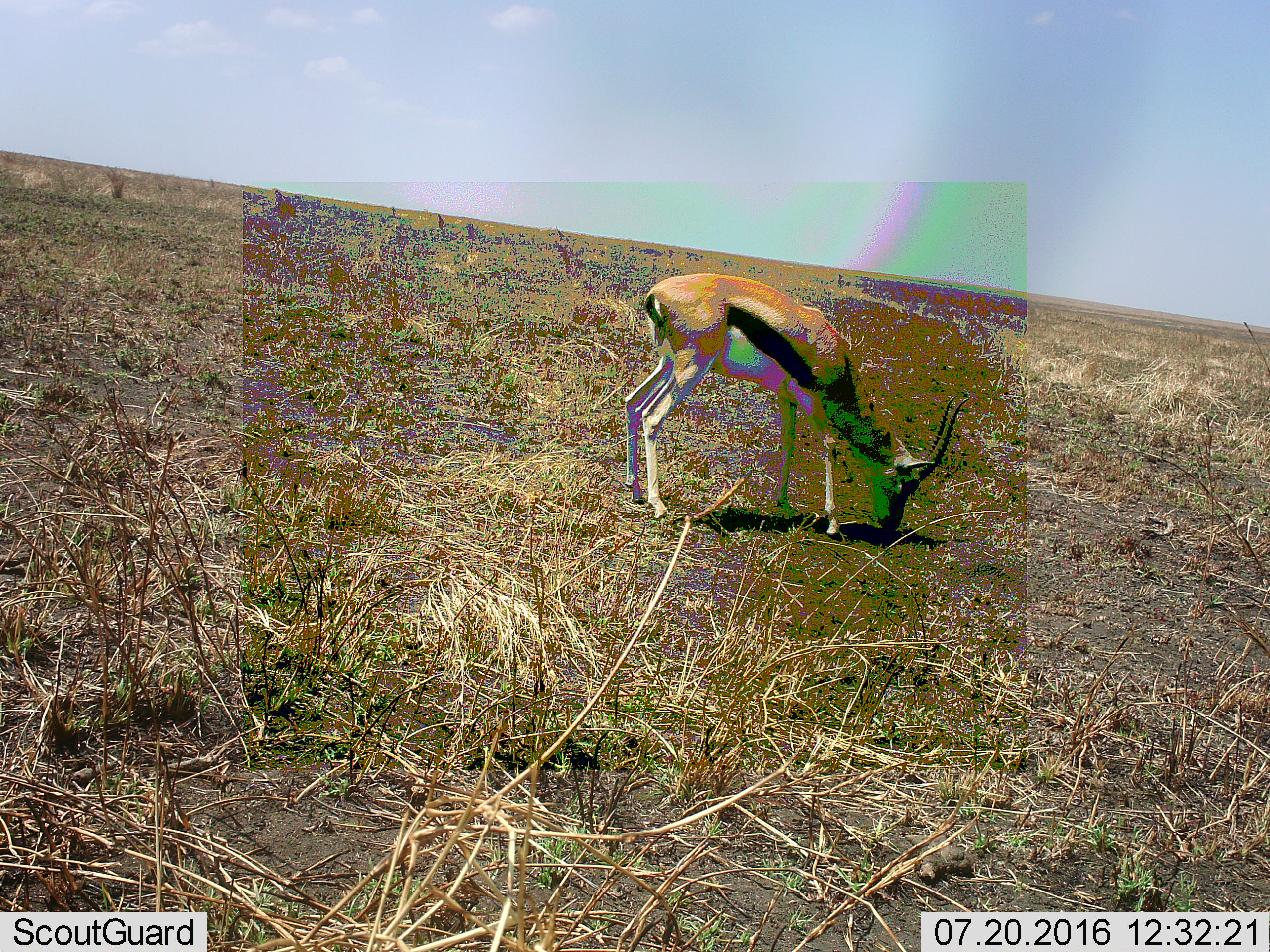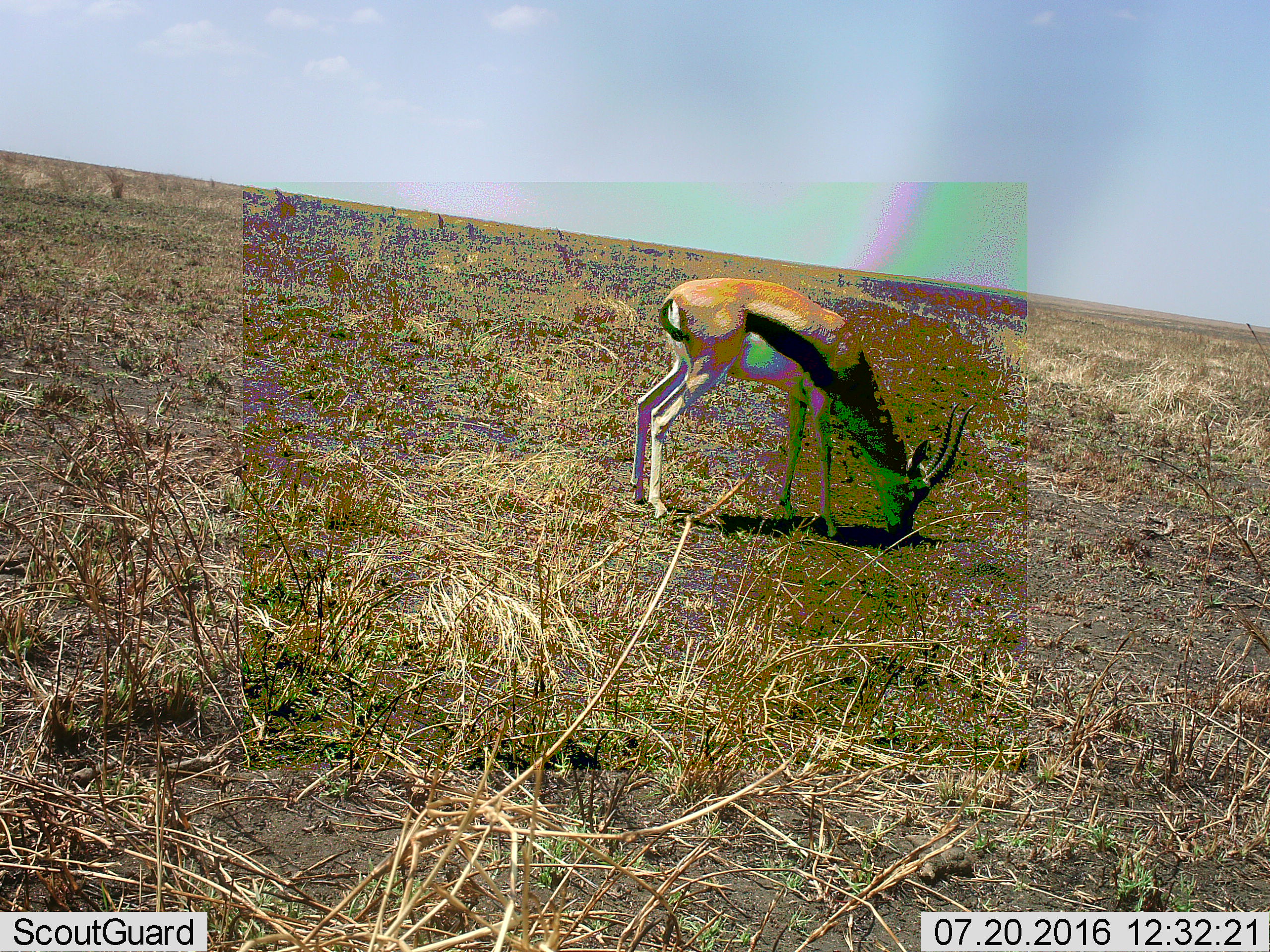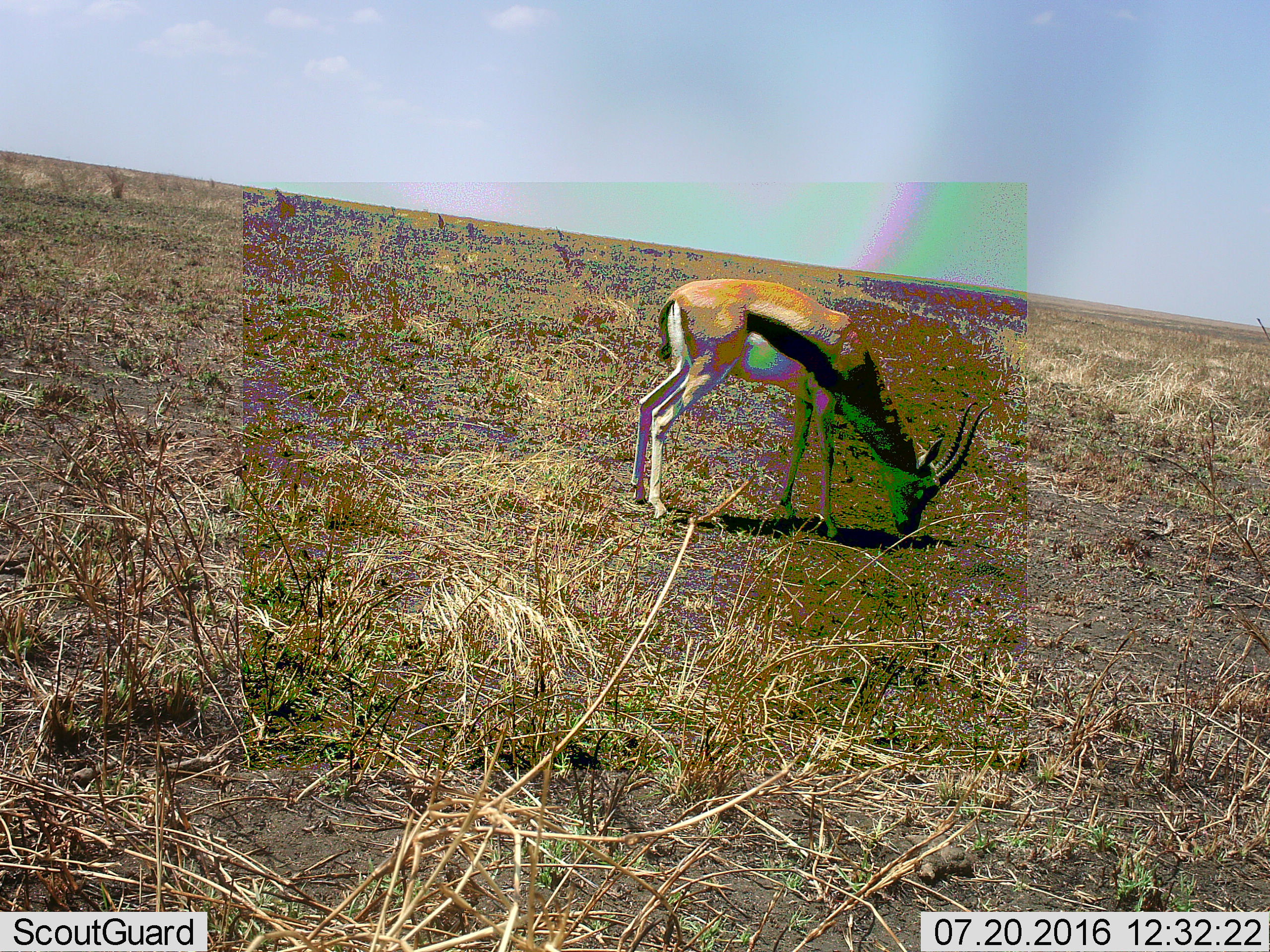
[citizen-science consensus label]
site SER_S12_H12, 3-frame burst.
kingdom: Animalia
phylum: Chordata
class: Mammalia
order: Artiodactyla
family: Bovidae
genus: Eudorcas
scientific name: Eudorcas thomsonii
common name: thomson's gazelle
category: gazellethomsons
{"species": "gazellethomsons (thomson's gazelle) (Eudorcas thomsonii)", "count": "1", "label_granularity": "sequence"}